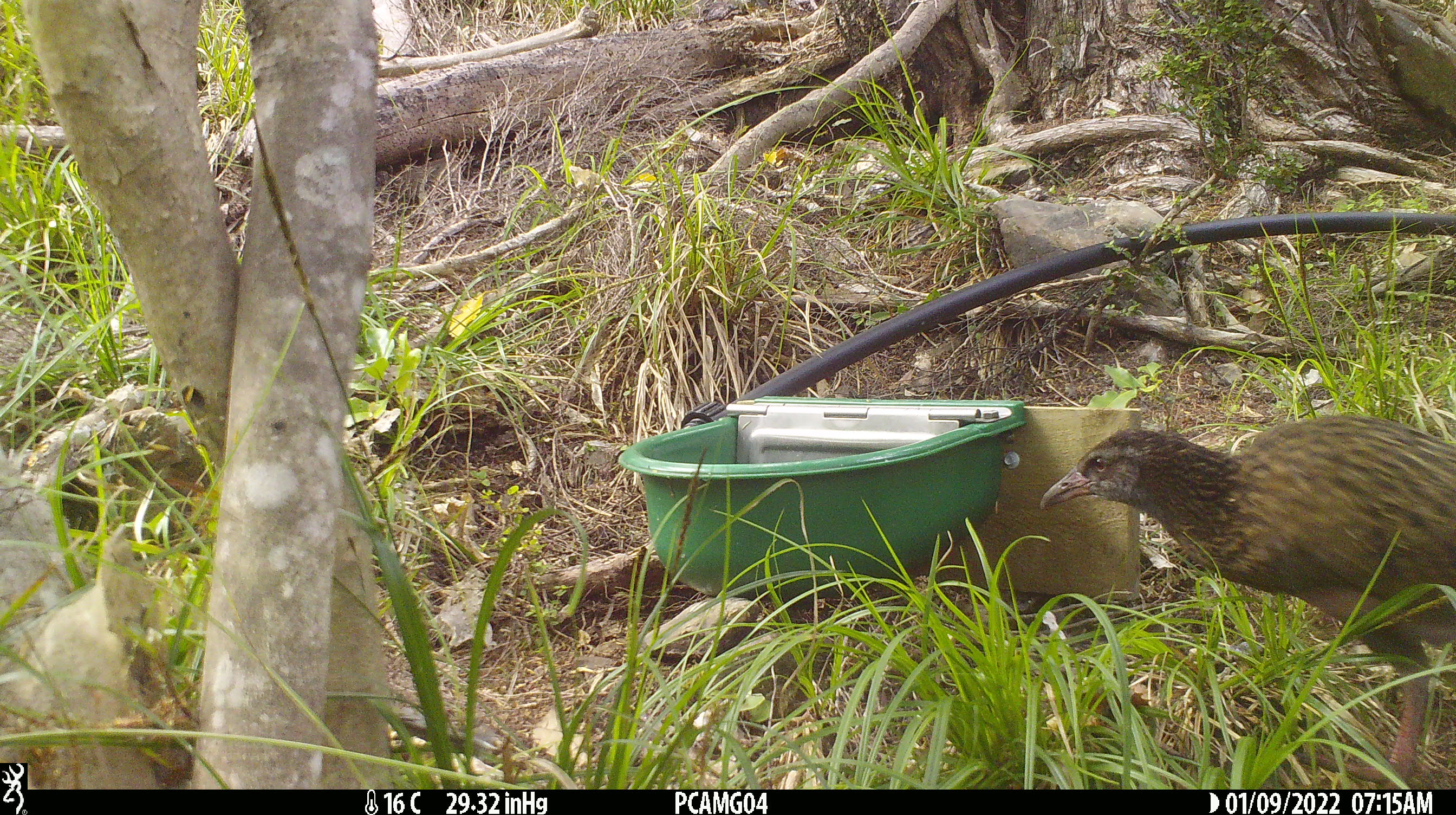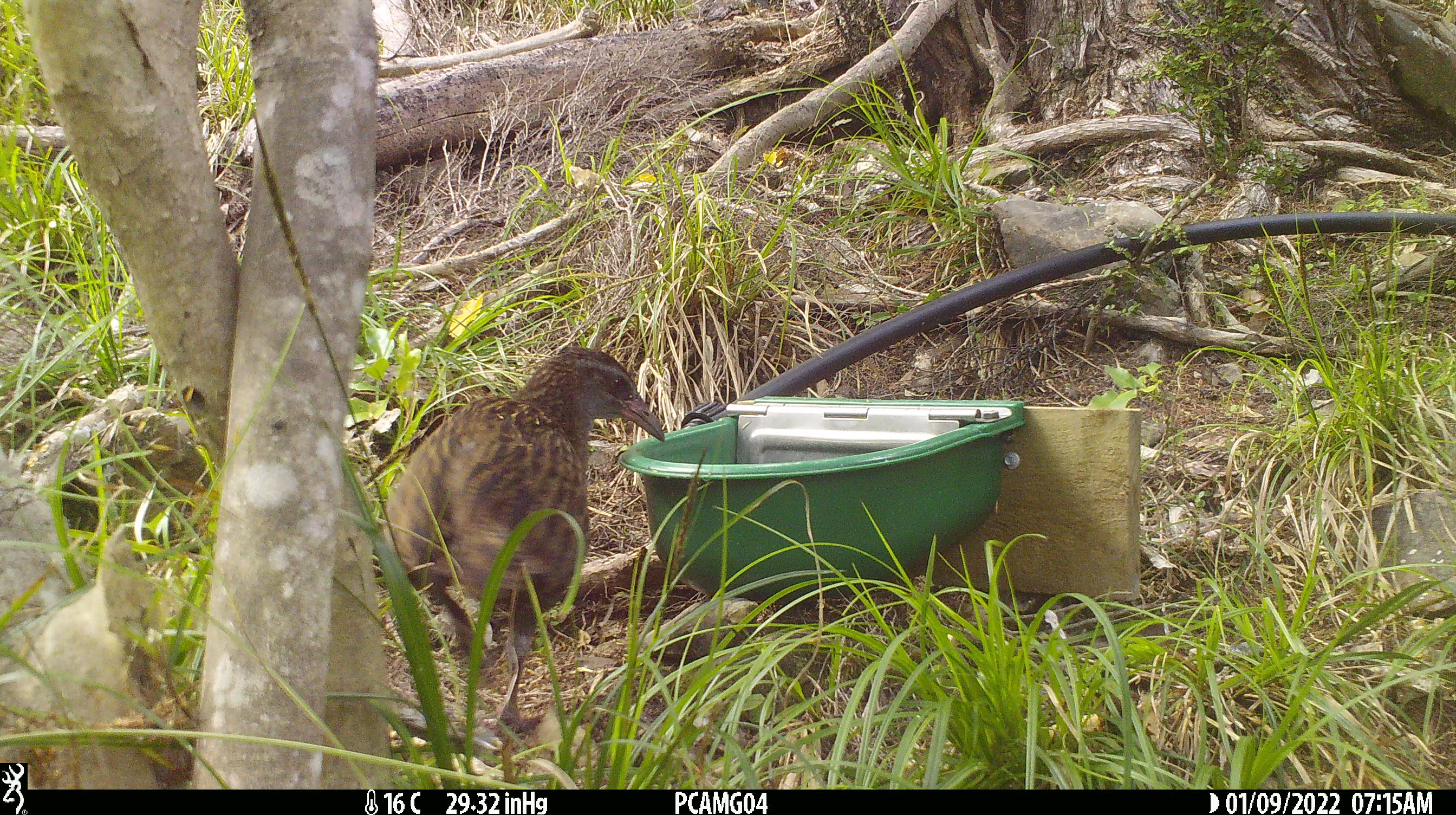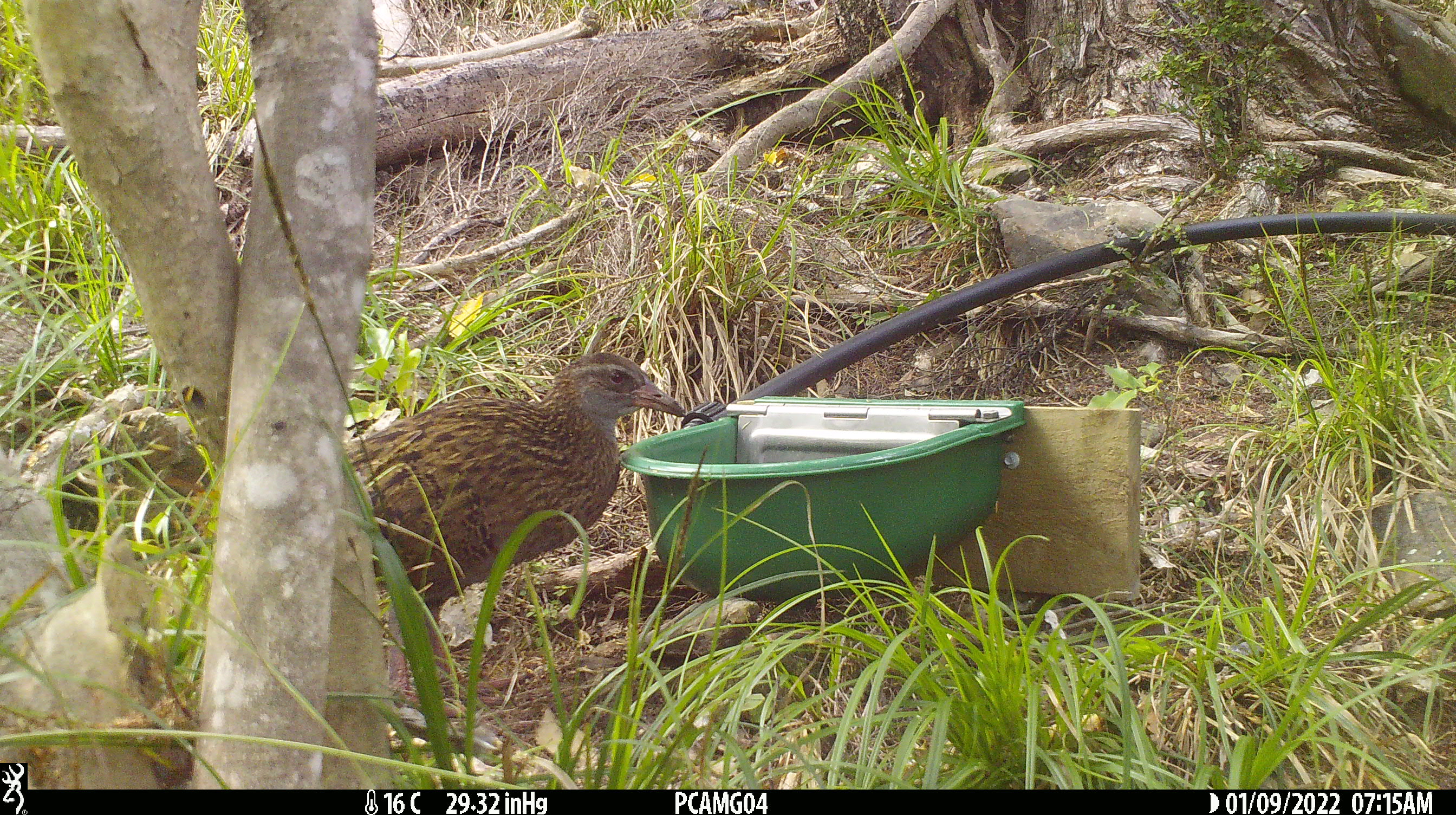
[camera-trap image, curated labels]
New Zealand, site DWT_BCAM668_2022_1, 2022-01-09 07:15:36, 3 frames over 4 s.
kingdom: Animalia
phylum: Chordata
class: Aves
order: Gruiformes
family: Rallidae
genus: Gallirallus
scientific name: Gallirallus australis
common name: weka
Weka (Gallirallus australis).